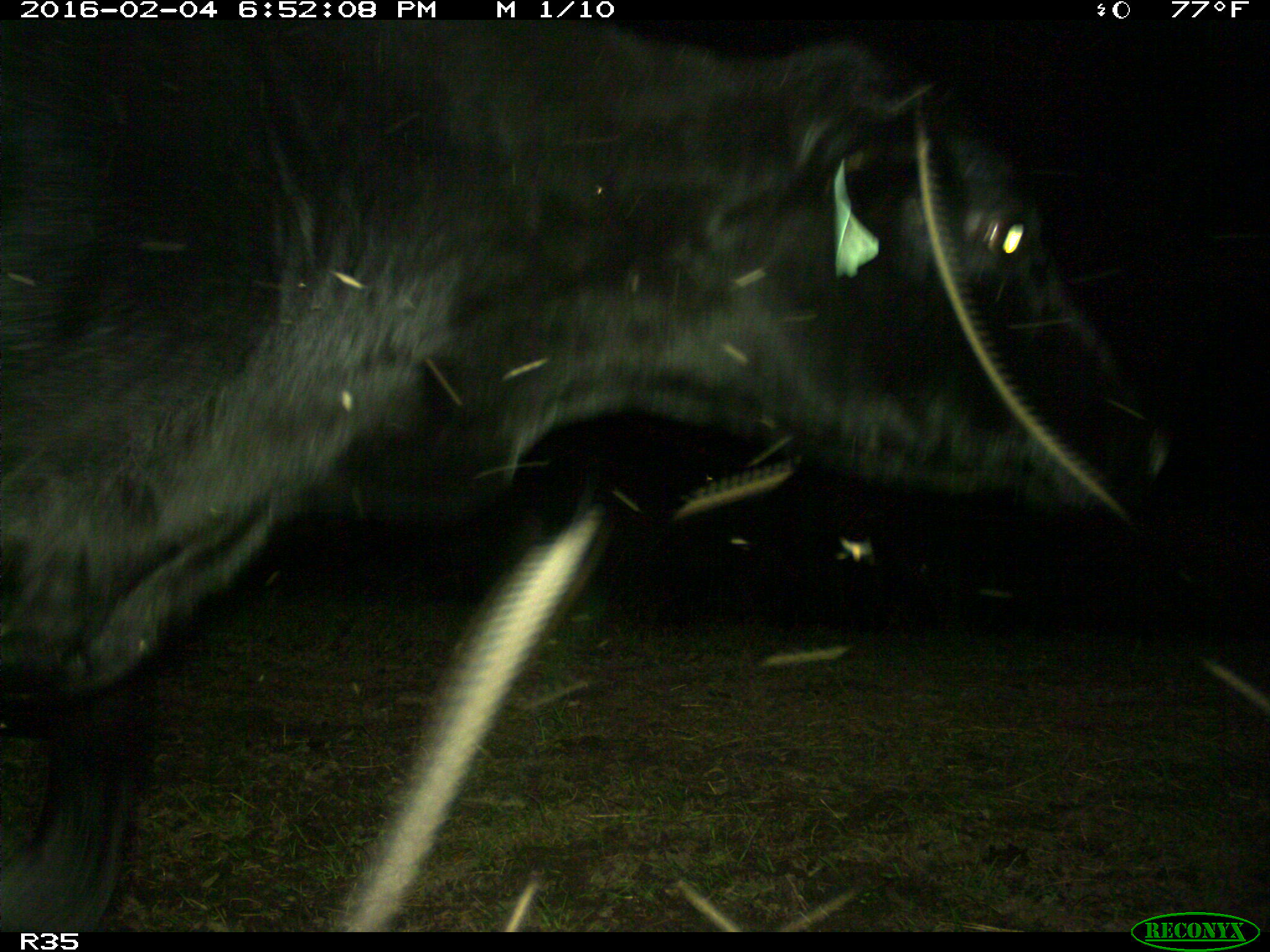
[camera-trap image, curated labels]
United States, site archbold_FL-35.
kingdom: Animalia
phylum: Chordata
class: Mammalia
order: Artiodactyla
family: Bovidae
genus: Bos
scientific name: Bos taurus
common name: domestic cow